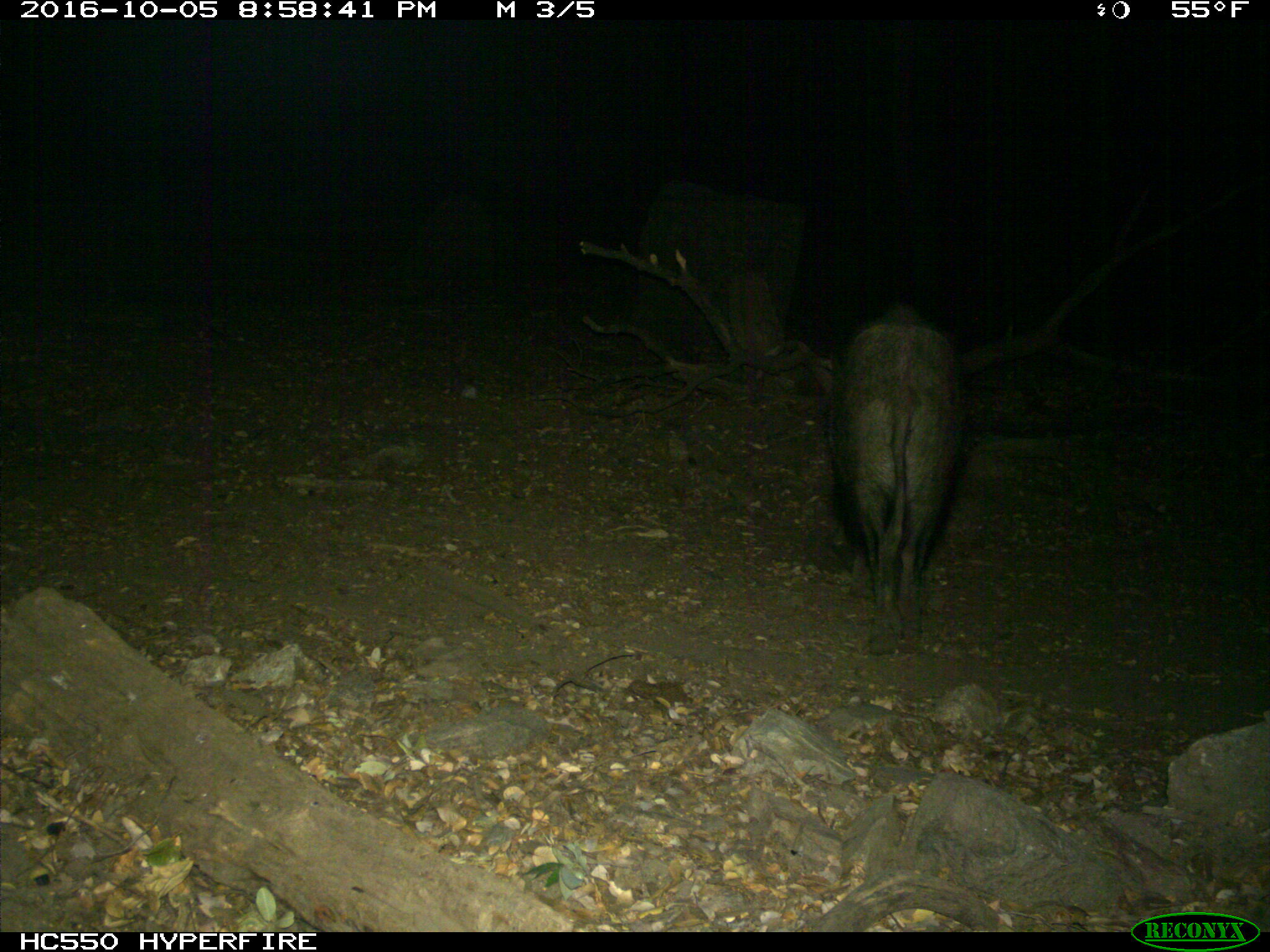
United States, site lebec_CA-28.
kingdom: Animalia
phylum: Chordata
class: Mammalia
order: Artiodactyla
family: Suidae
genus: Sus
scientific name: Sus scrofa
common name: wild boar